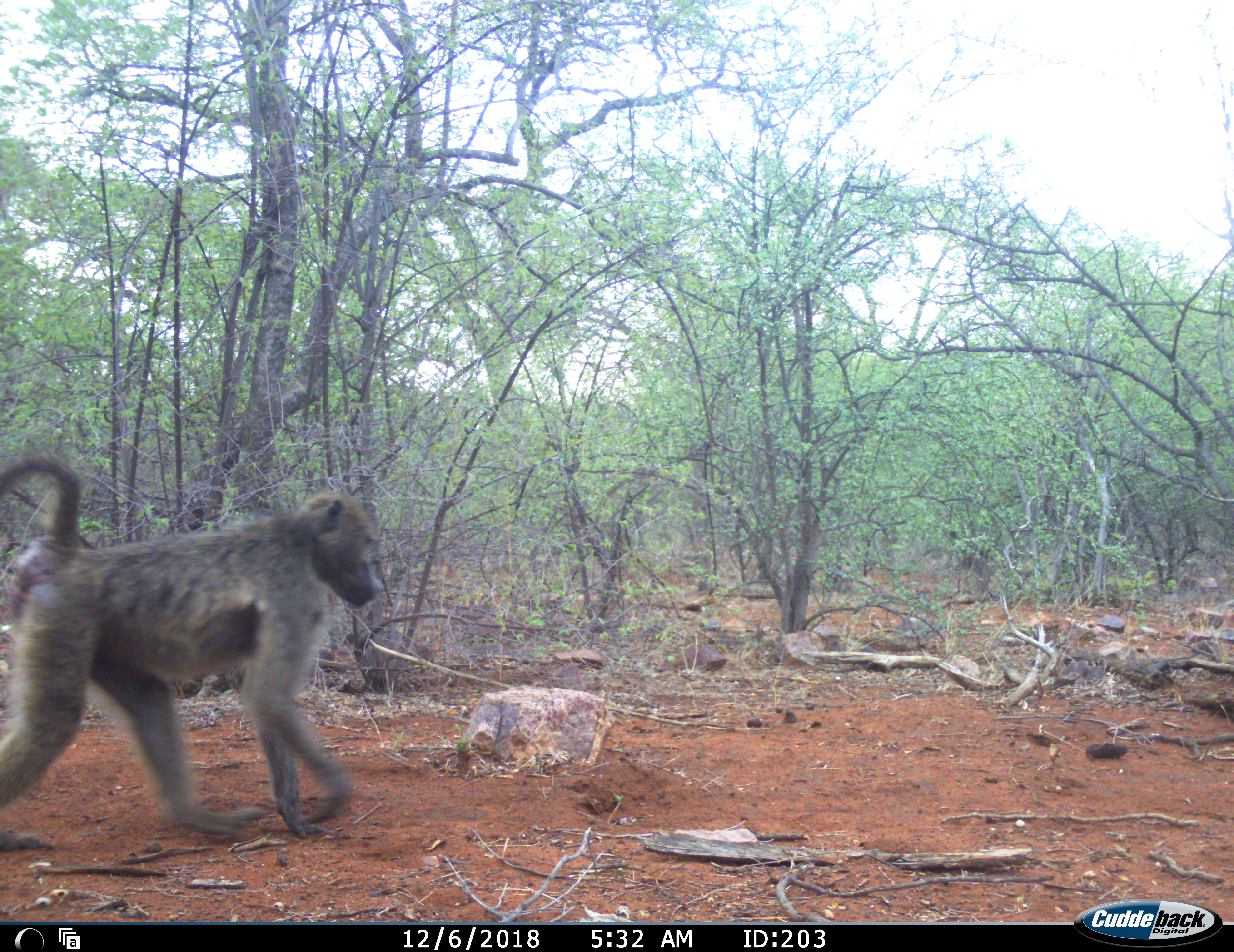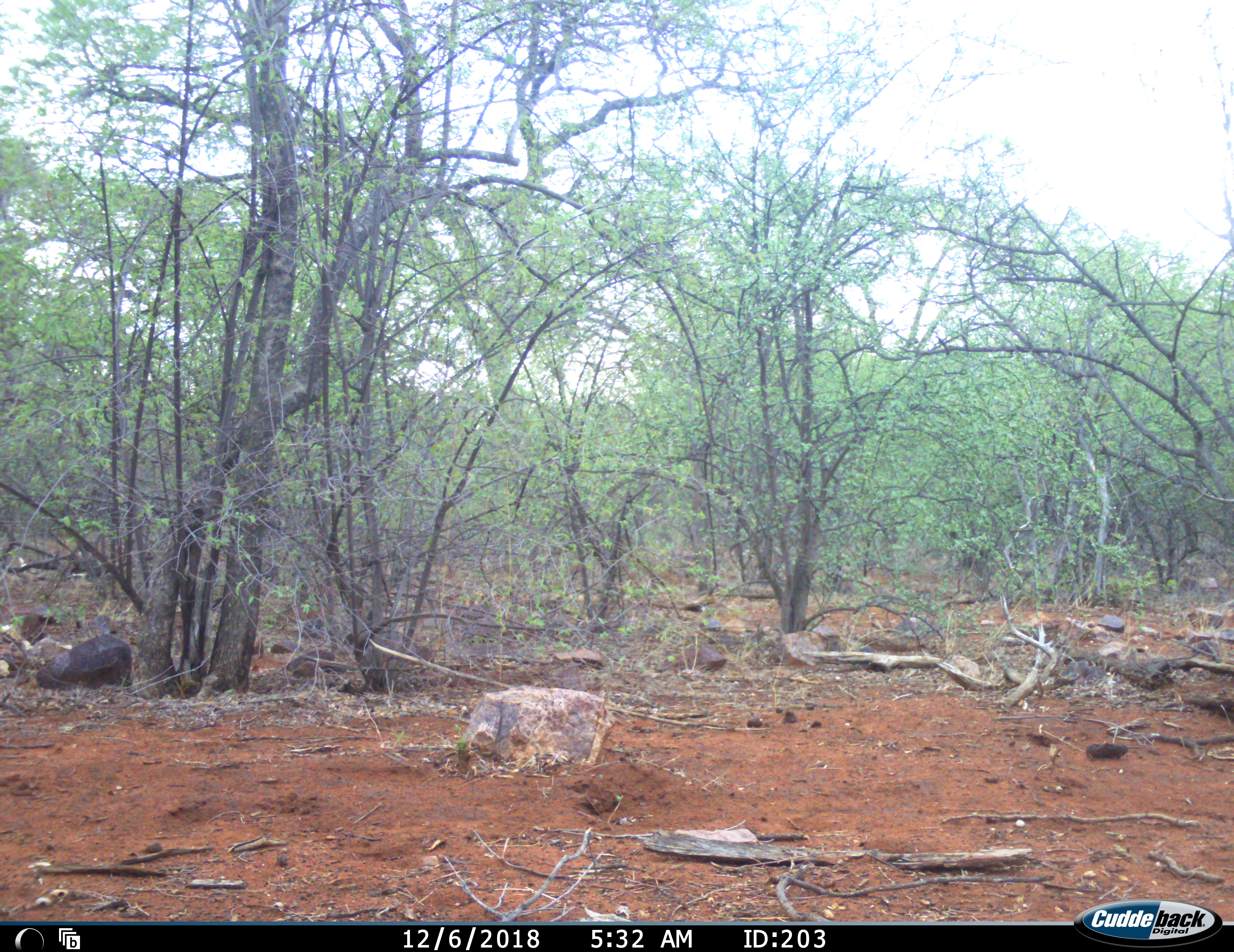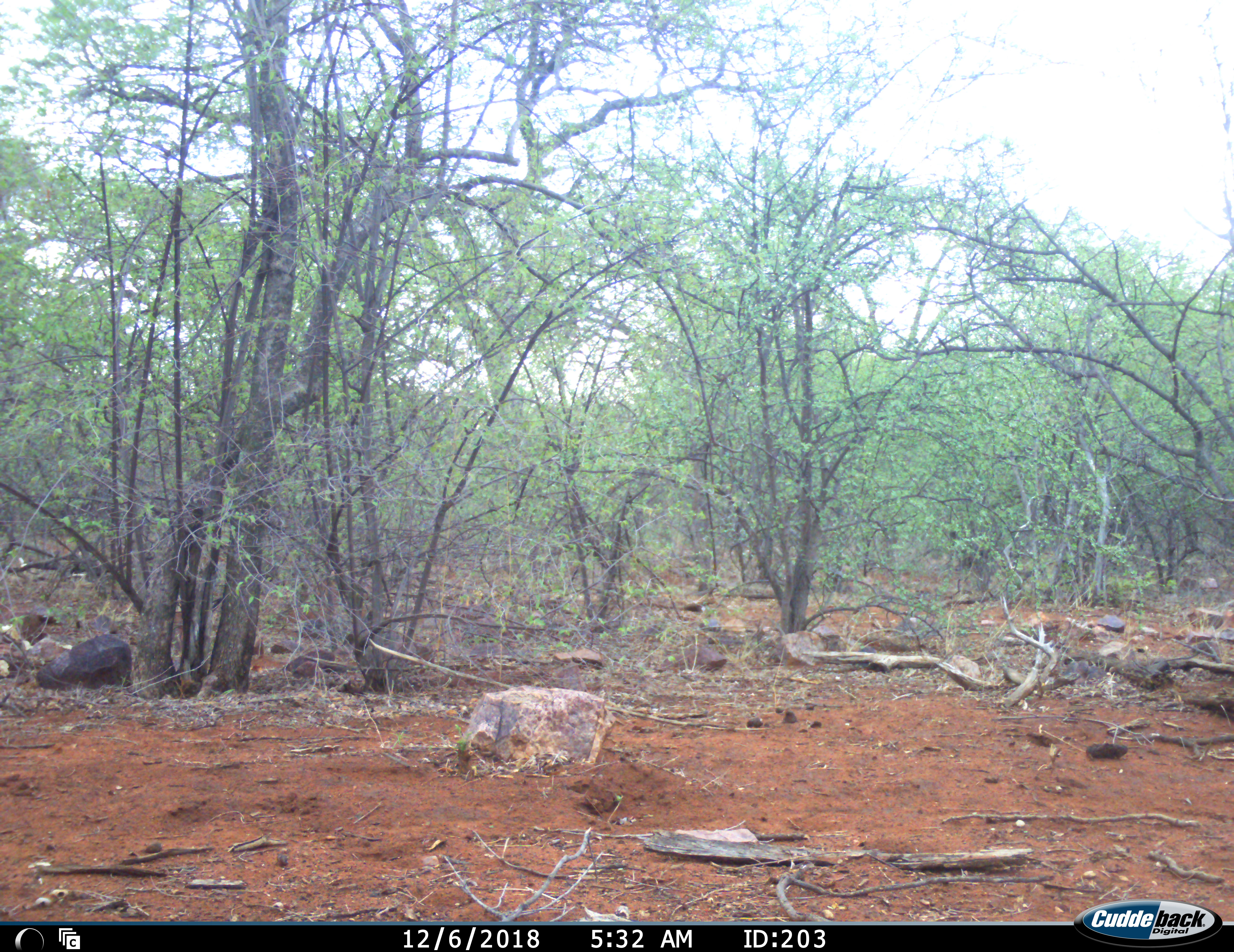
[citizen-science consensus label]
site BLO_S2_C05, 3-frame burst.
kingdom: Animalia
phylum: Chordata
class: Mammalia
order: Primates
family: Cercopithecidae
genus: Papio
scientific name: Papio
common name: baboon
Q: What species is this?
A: Baboon (Papio).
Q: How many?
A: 1.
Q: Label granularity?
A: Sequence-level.